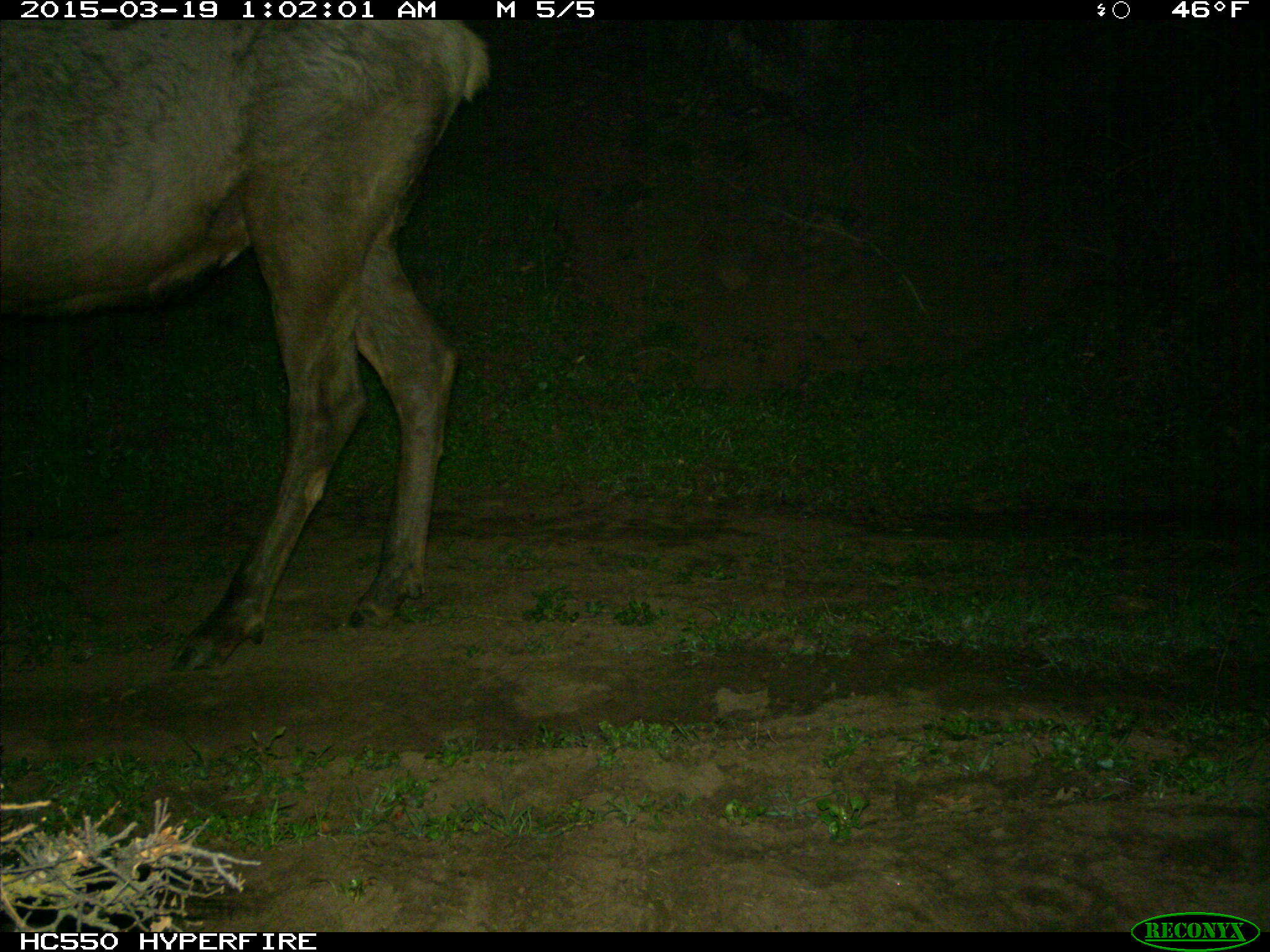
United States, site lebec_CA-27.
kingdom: Animalia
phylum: Chordata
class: Mammalia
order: Artiodactyla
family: Cervidae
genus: Cervus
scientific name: Cervus canadensis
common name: elk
Cervus canadensis (elk).